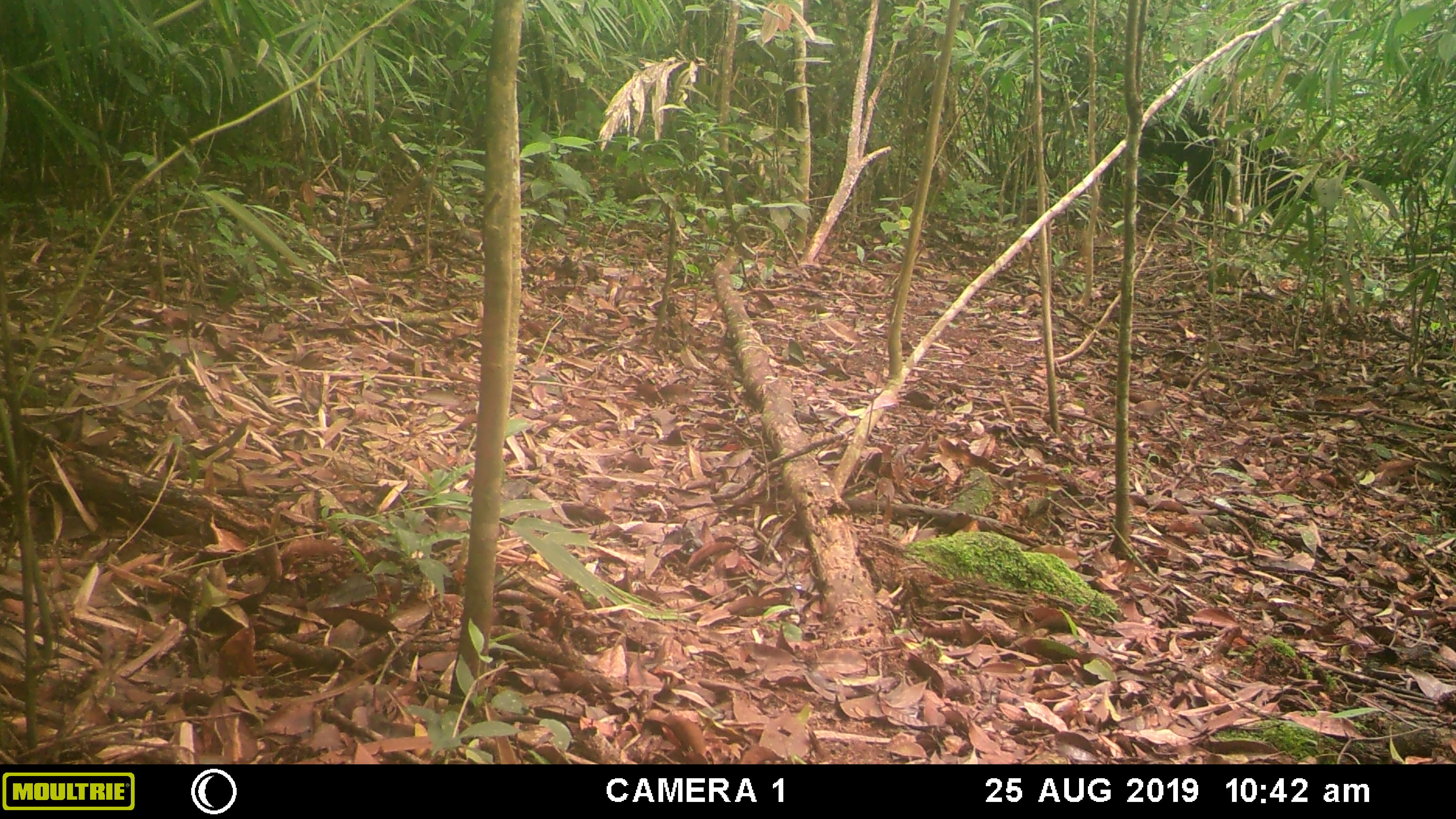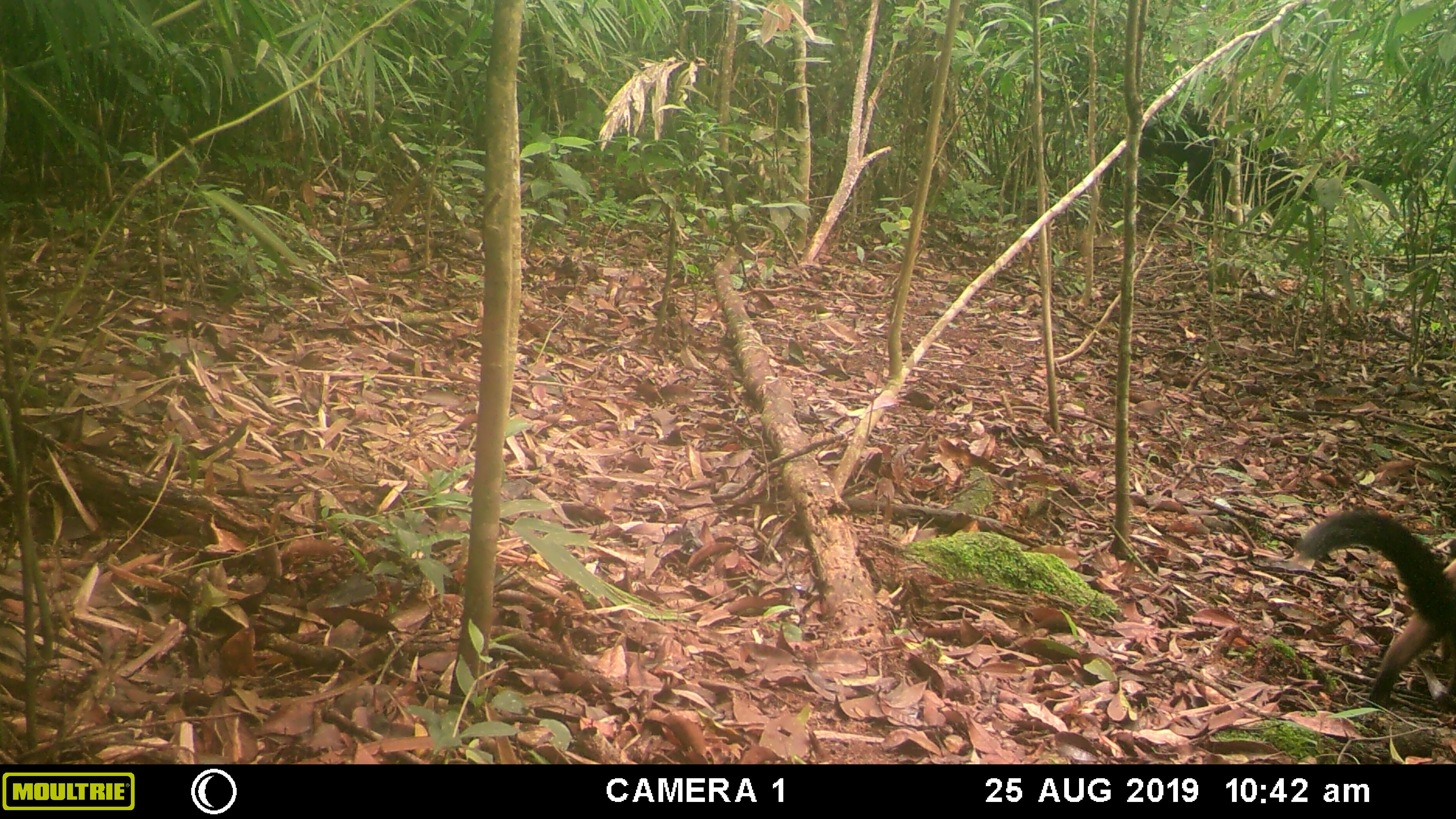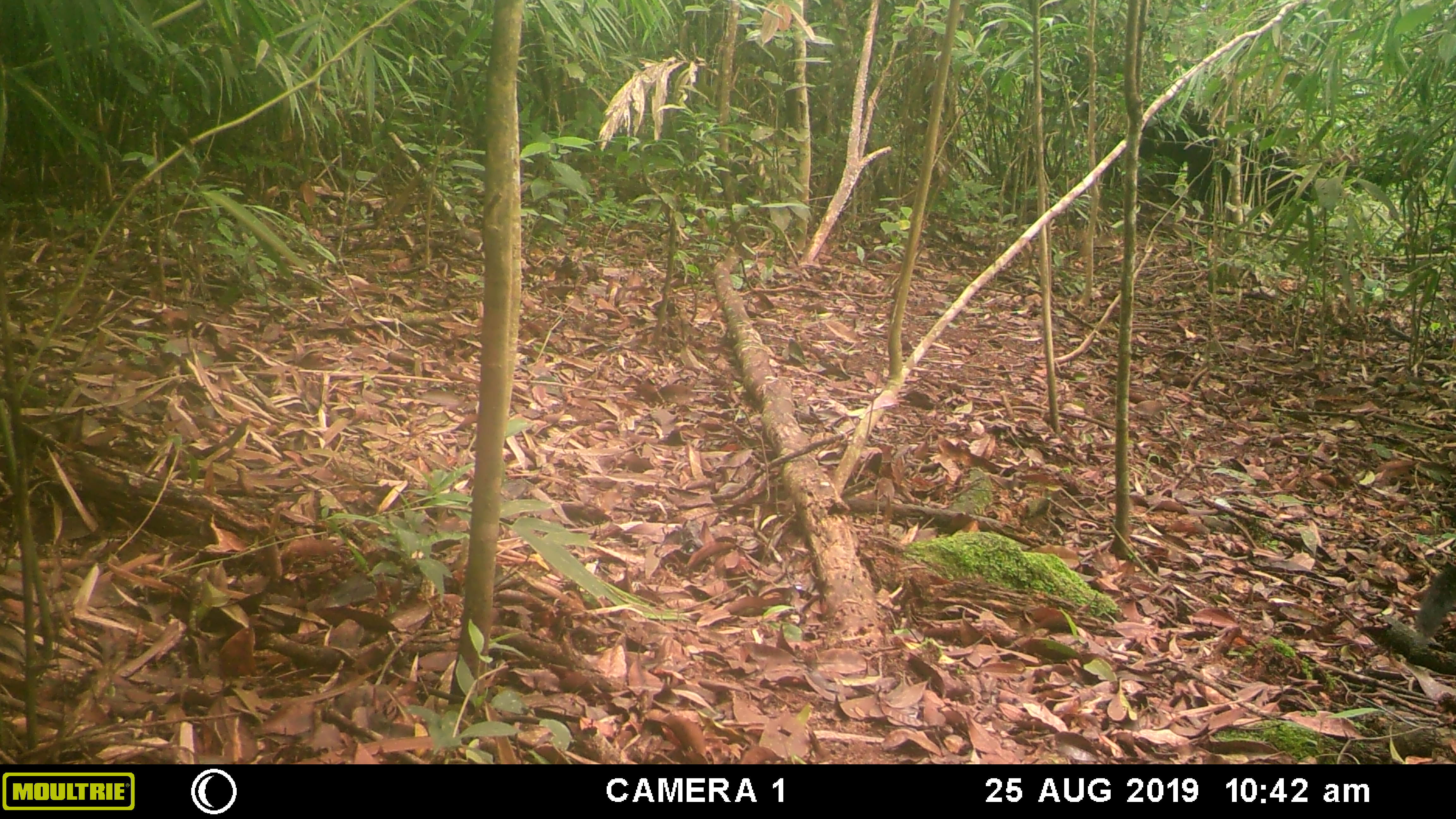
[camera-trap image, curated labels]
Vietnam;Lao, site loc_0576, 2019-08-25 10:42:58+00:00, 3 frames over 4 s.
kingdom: Animalia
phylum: Chordata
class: Mammalia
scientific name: Mammalia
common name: mammal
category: unidentified small mammal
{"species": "unidentified small mammal (mammal) (Mammalia)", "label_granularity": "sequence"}